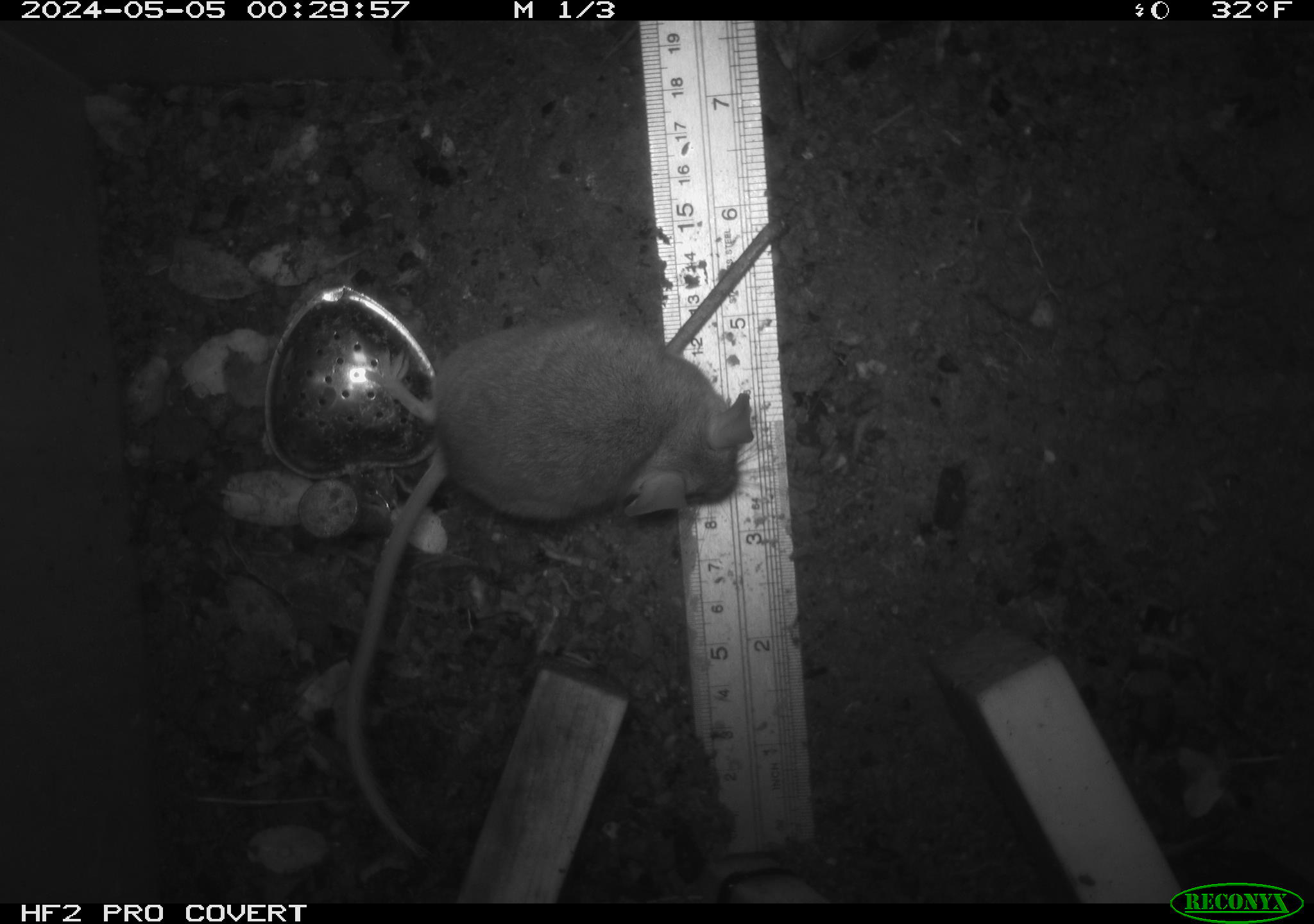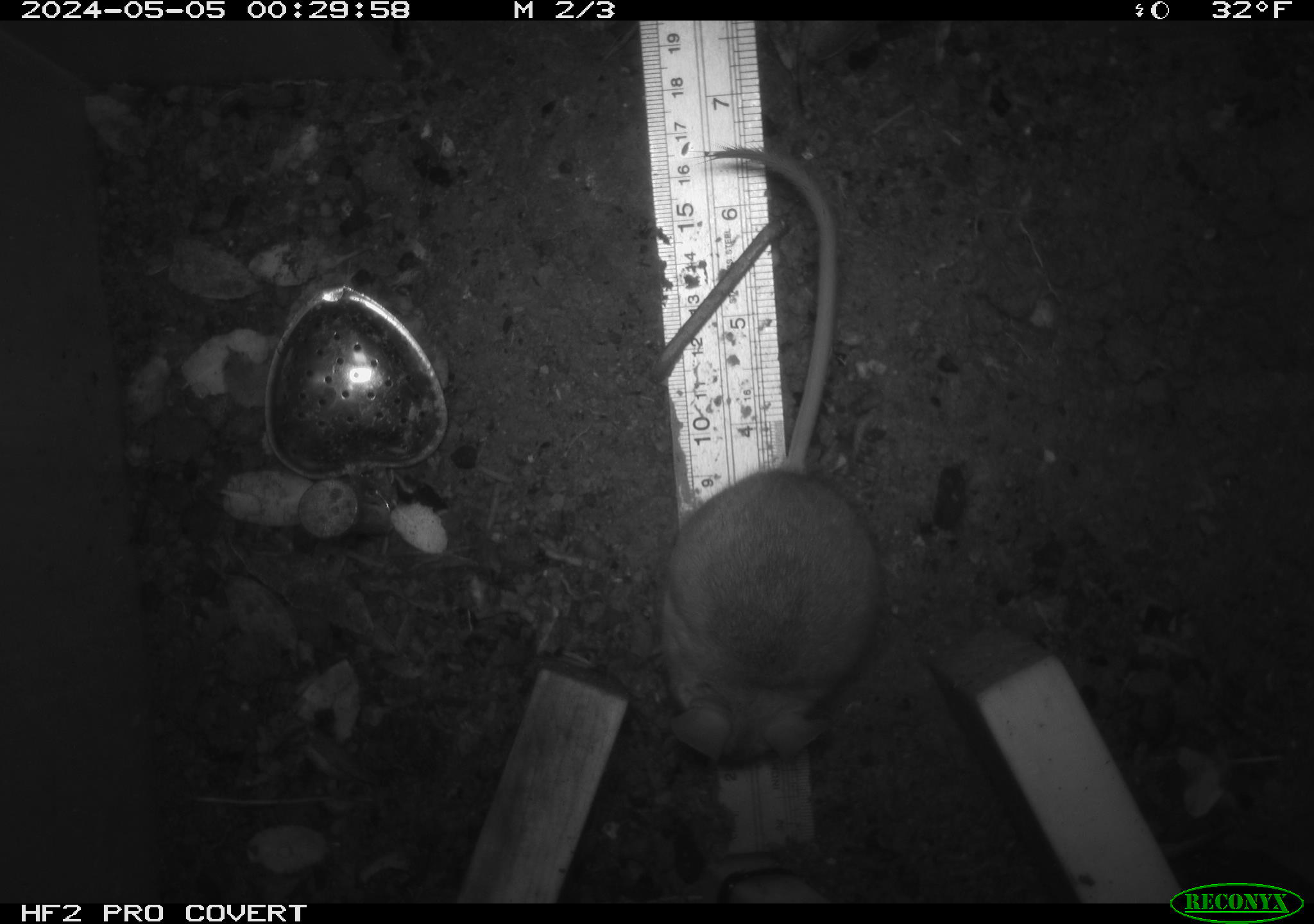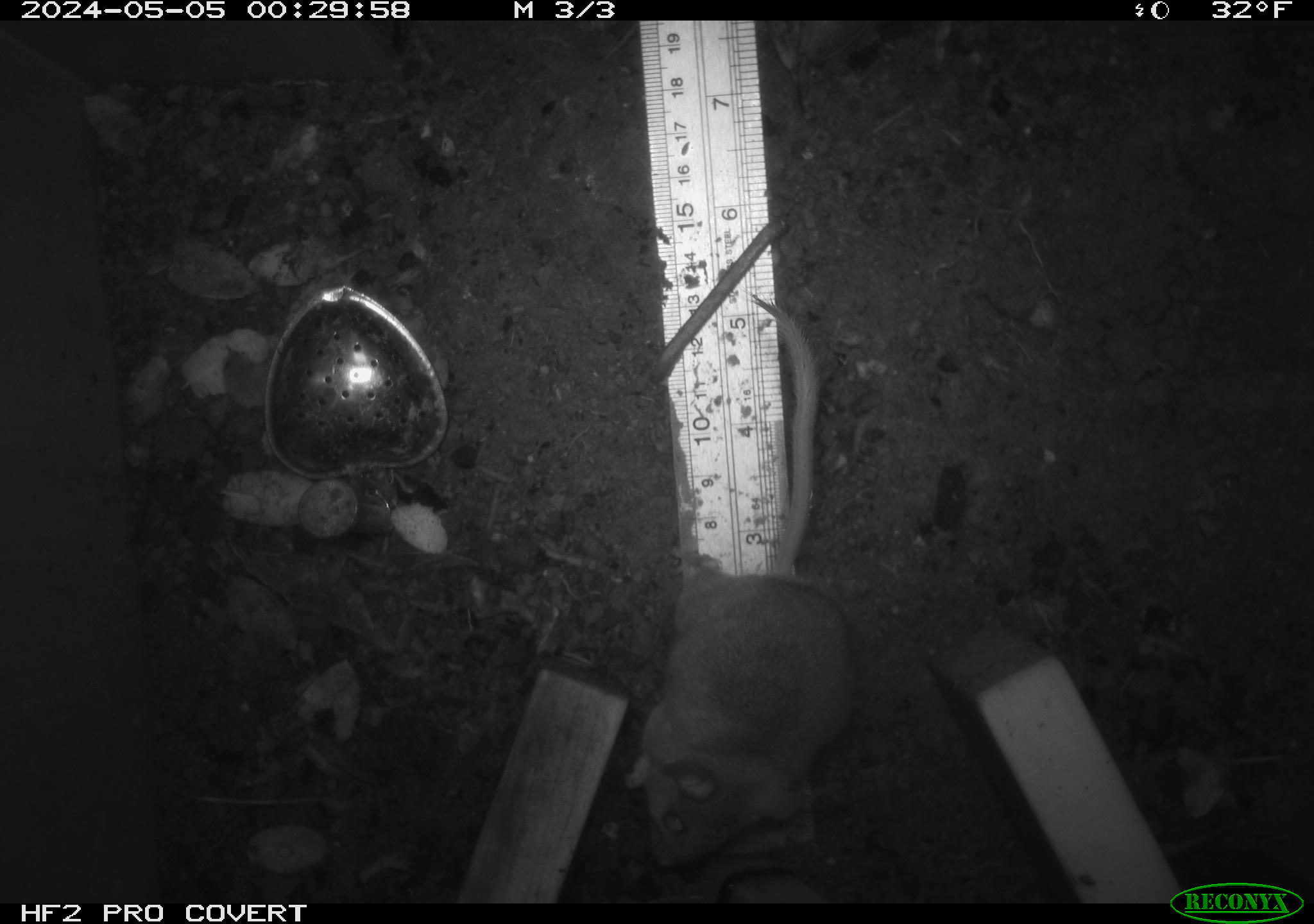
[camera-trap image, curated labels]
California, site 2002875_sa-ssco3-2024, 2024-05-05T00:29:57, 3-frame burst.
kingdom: Animalia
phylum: Chordata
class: Mammalia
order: Rodentia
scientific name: Rodentia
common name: mouse species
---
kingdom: Animalia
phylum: Chordata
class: Mammalia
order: Rodentia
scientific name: Rodentia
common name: rodent